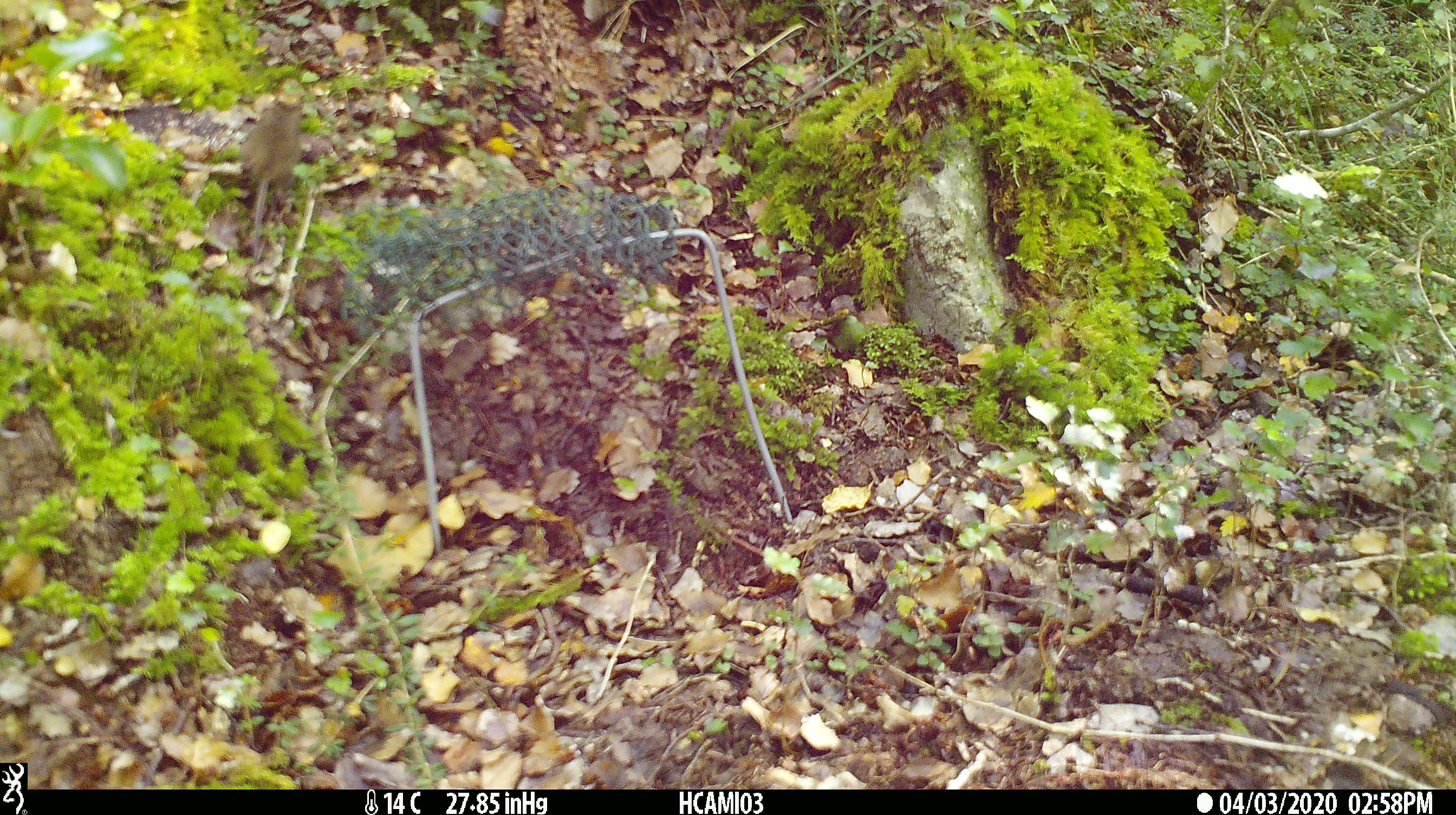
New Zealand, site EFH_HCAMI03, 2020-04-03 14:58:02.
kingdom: Animalia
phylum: Chordata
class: Mammalia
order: Rodentia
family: Muridae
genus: Mus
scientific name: Mus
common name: mouse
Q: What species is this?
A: Mouse (Mus).